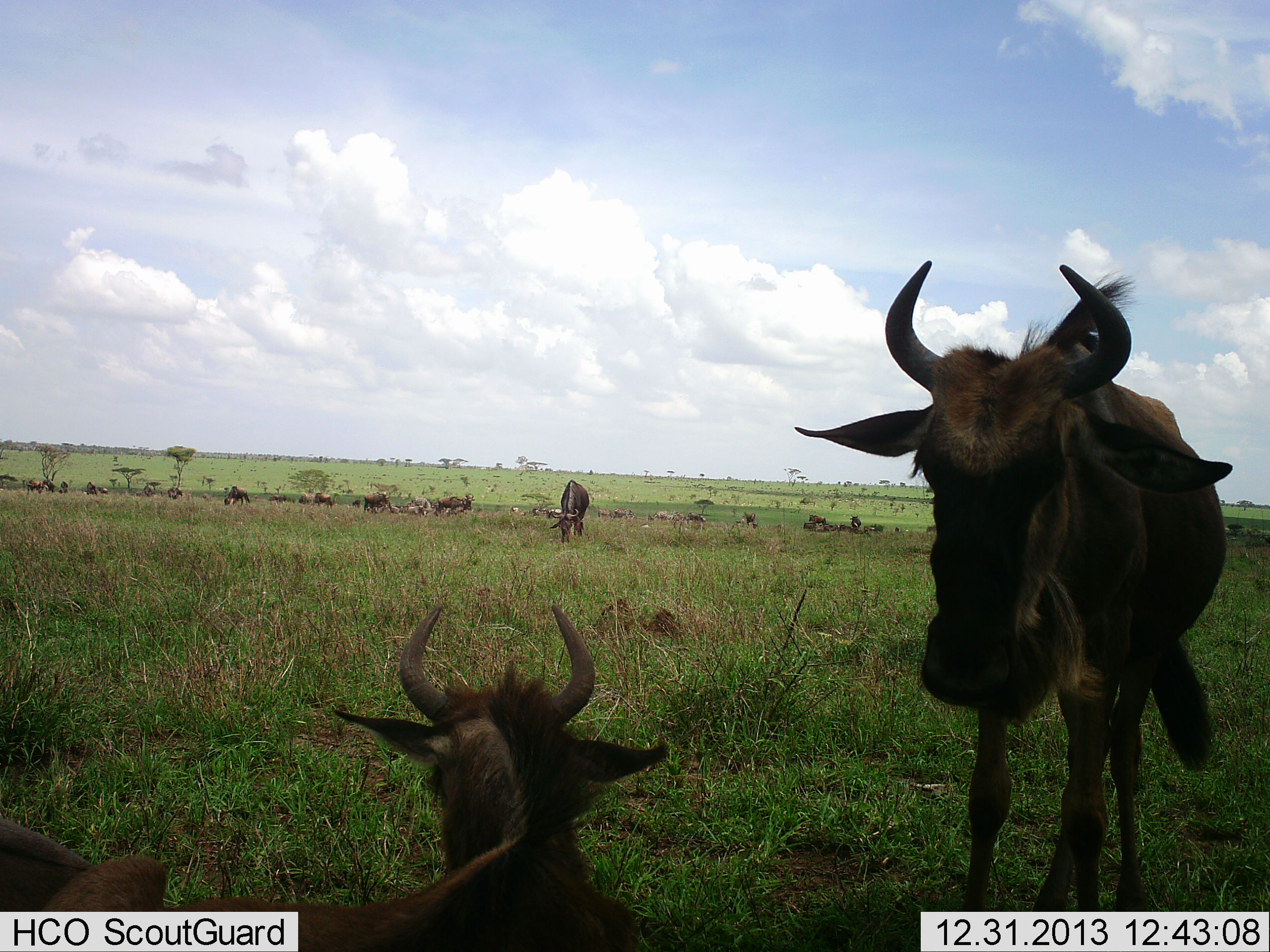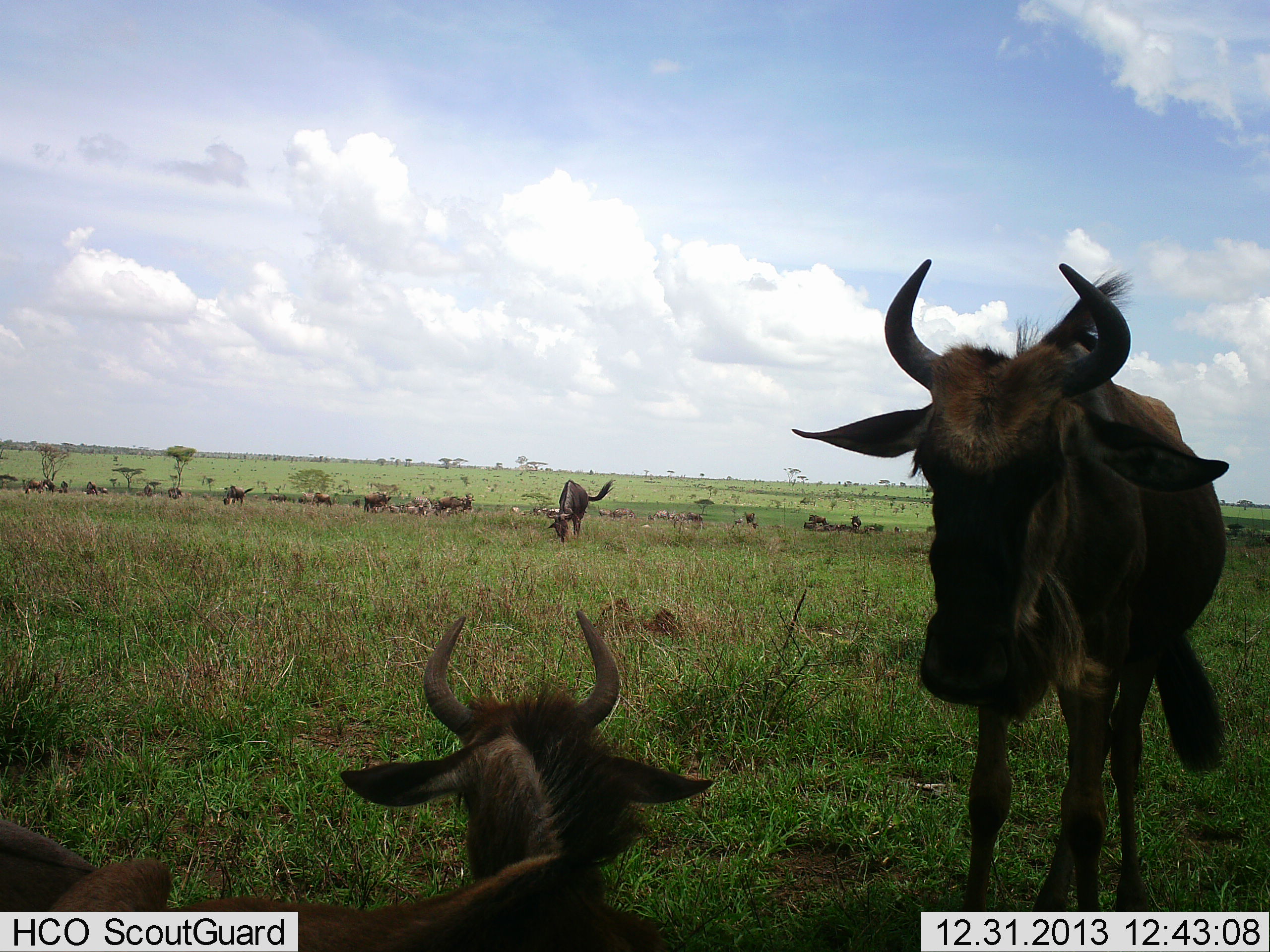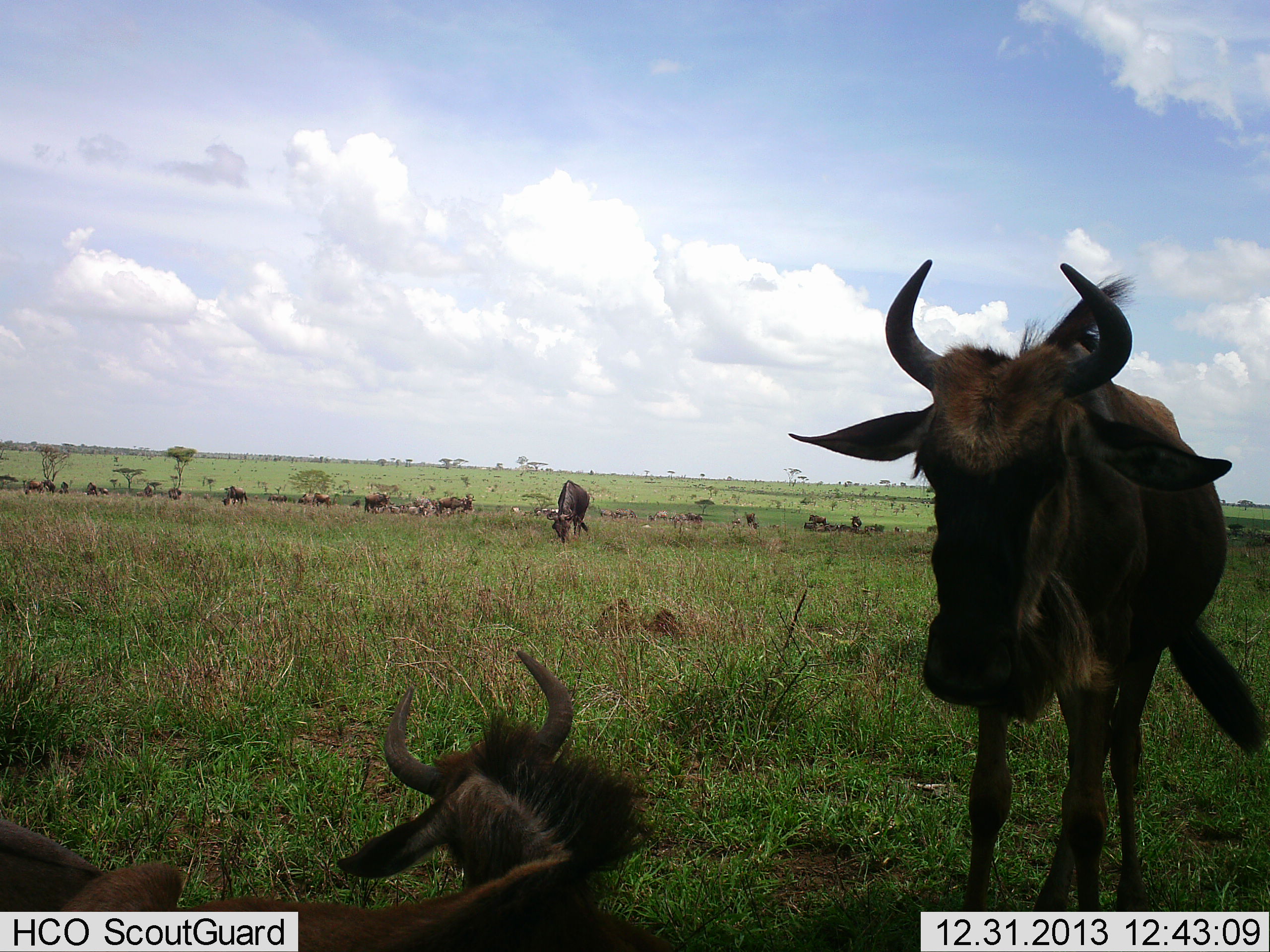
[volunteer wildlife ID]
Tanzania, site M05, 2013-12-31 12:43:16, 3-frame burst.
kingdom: Animalia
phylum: Chordata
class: Mammalia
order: Artiodactyla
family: Bovidae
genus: Connochaetes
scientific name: Connochaetes taurinus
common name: blue wildebeest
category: wildebeest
Wildebeest (blue wildebeest) (Connochaetes taurinus), count 11-50. Behavior (volunteer vote fractions): standing 80%, resting 100%, moving 30%, interacting 10%. Young present (vote fraction): 0%. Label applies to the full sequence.